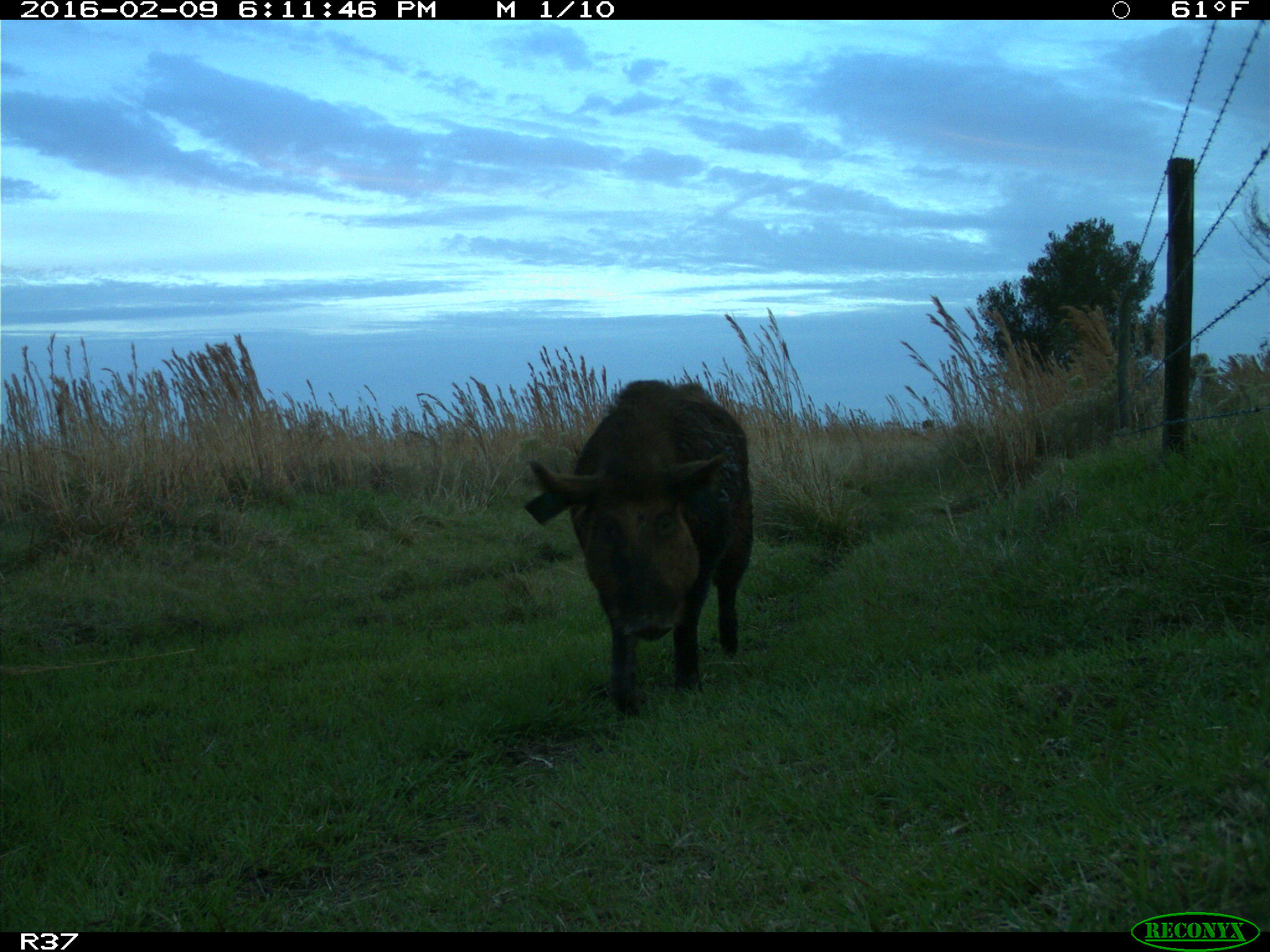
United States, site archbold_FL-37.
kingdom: Animalia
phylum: Chordata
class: Mammalia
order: Artiodactyla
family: Suidae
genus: Sus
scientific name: Sus scrofa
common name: wild boar